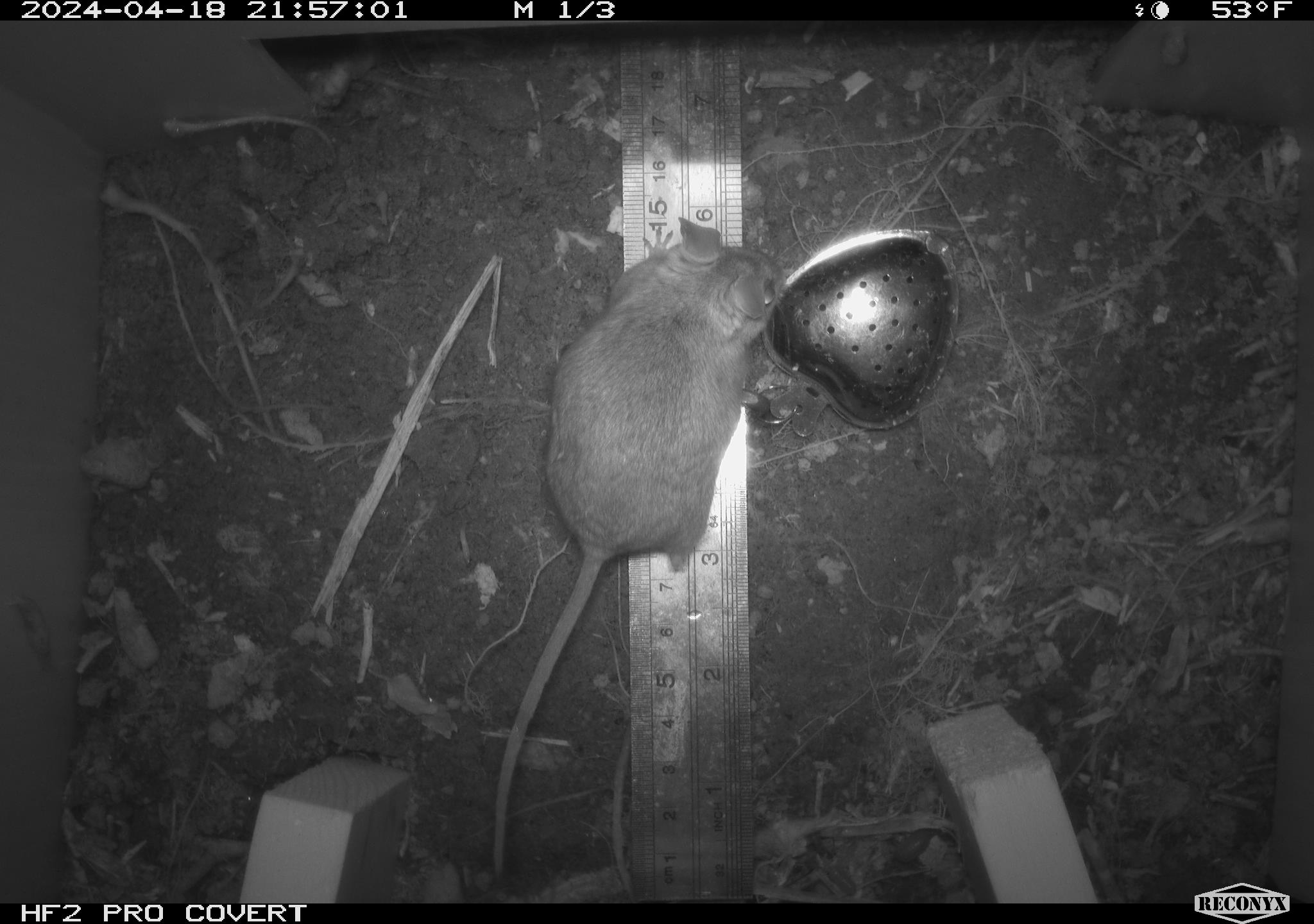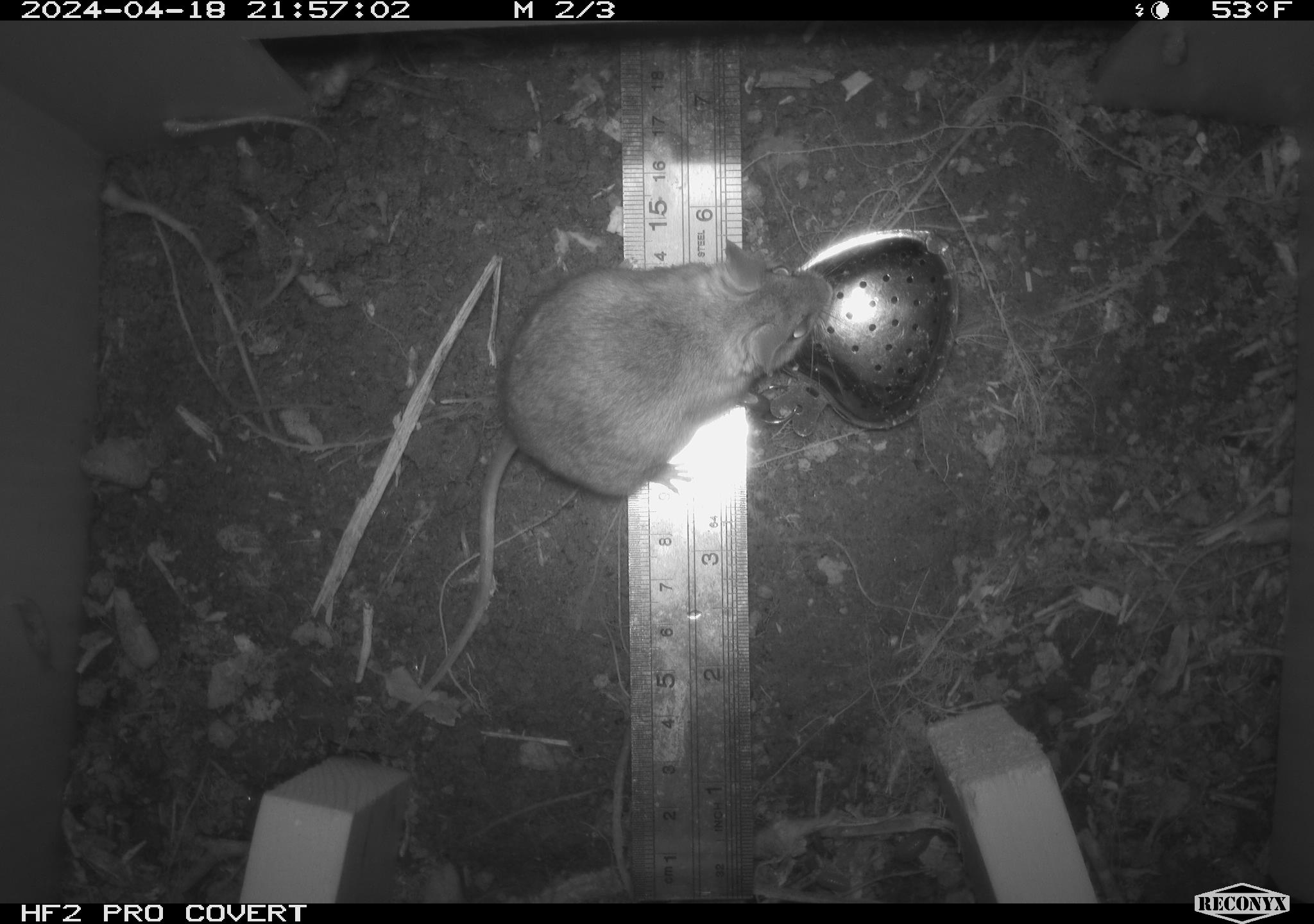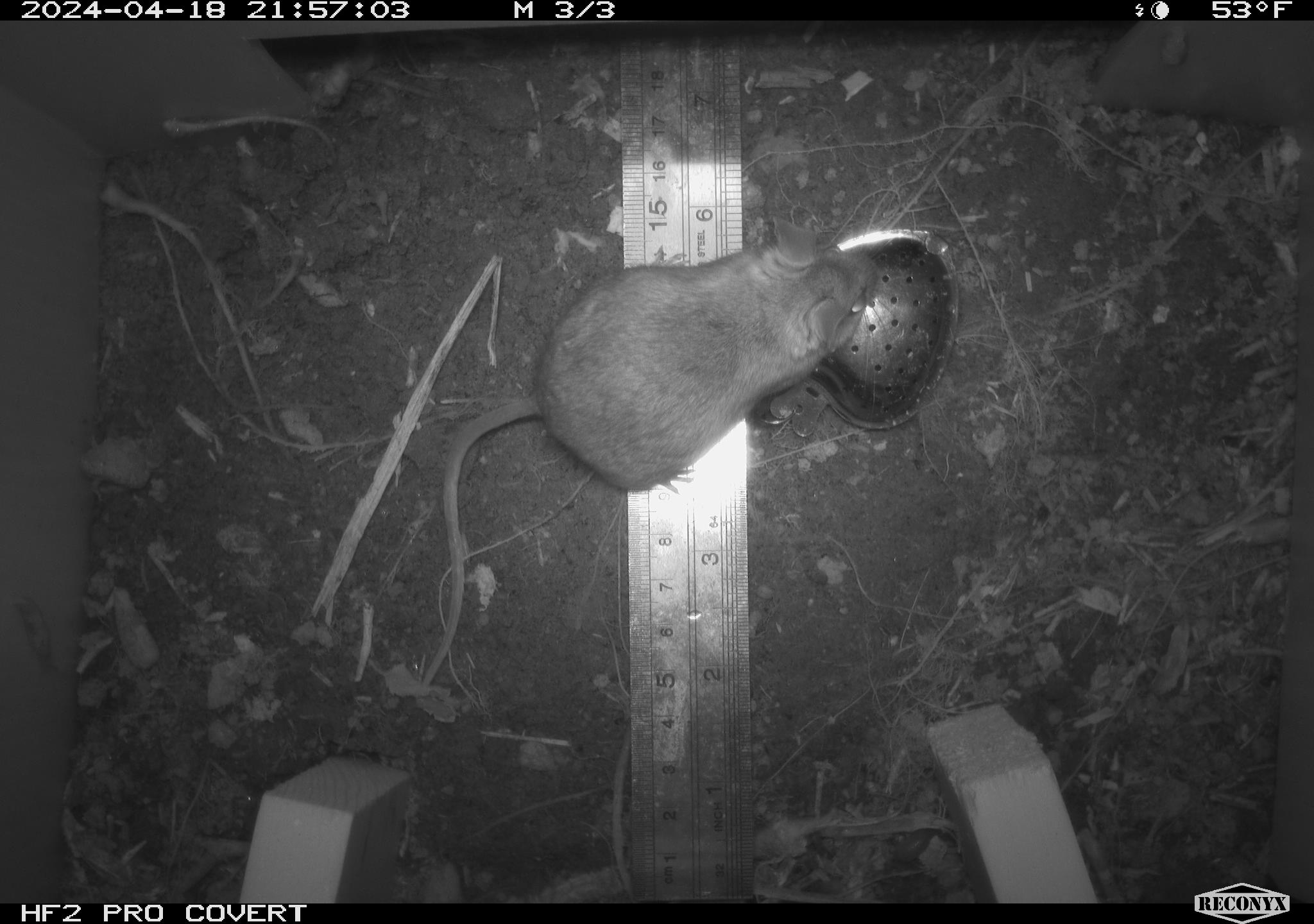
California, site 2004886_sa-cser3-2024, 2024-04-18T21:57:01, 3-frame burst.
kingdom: Animalia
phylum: Chordata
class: Mammalia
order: Rodentia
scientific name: Rodentia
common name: rodent